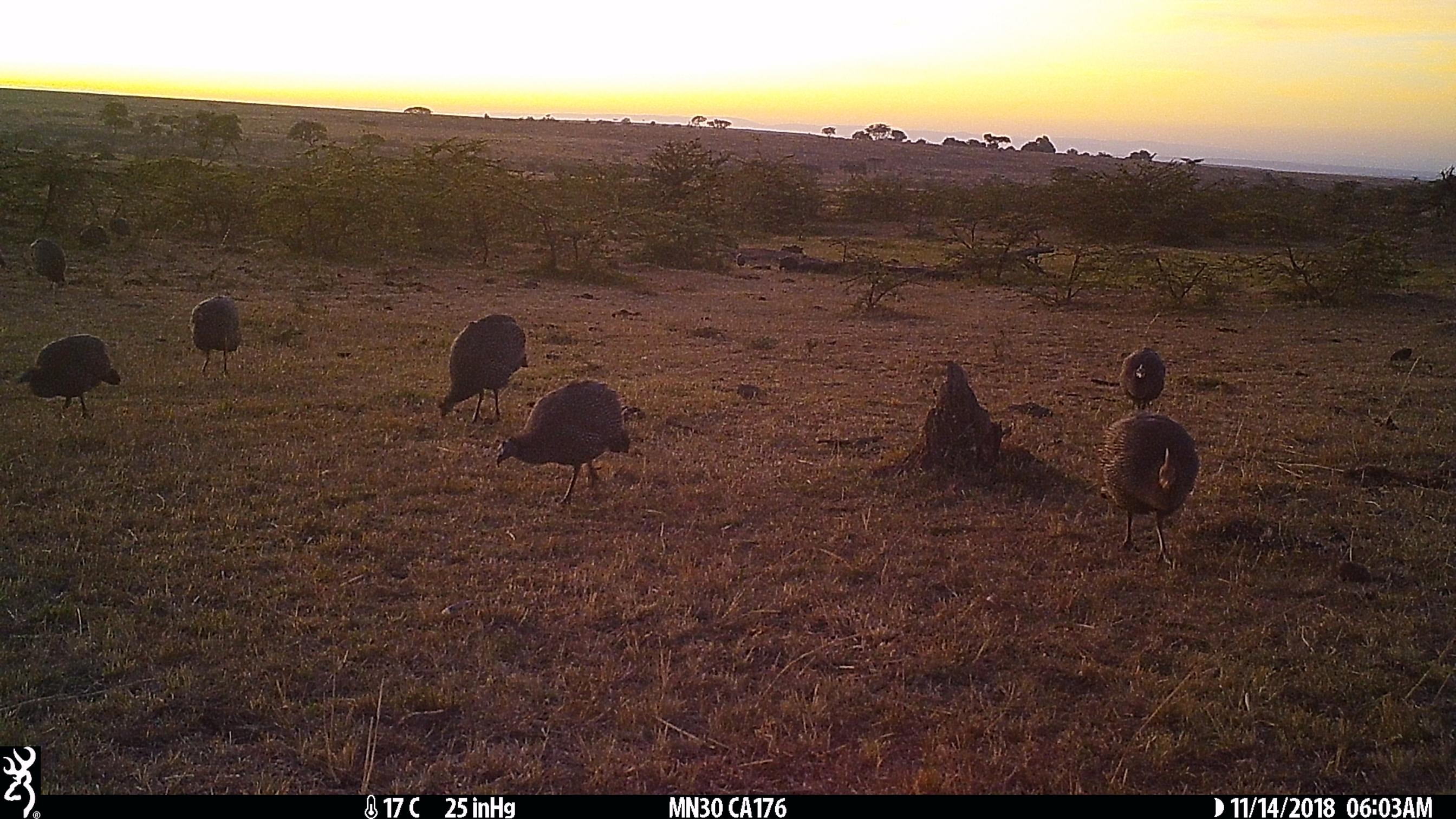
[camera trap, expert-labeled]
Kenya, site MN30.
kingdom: Animalia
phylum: Chordata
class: Aves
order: Galliformes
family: Numididae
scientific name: Numididae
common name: guineafowl